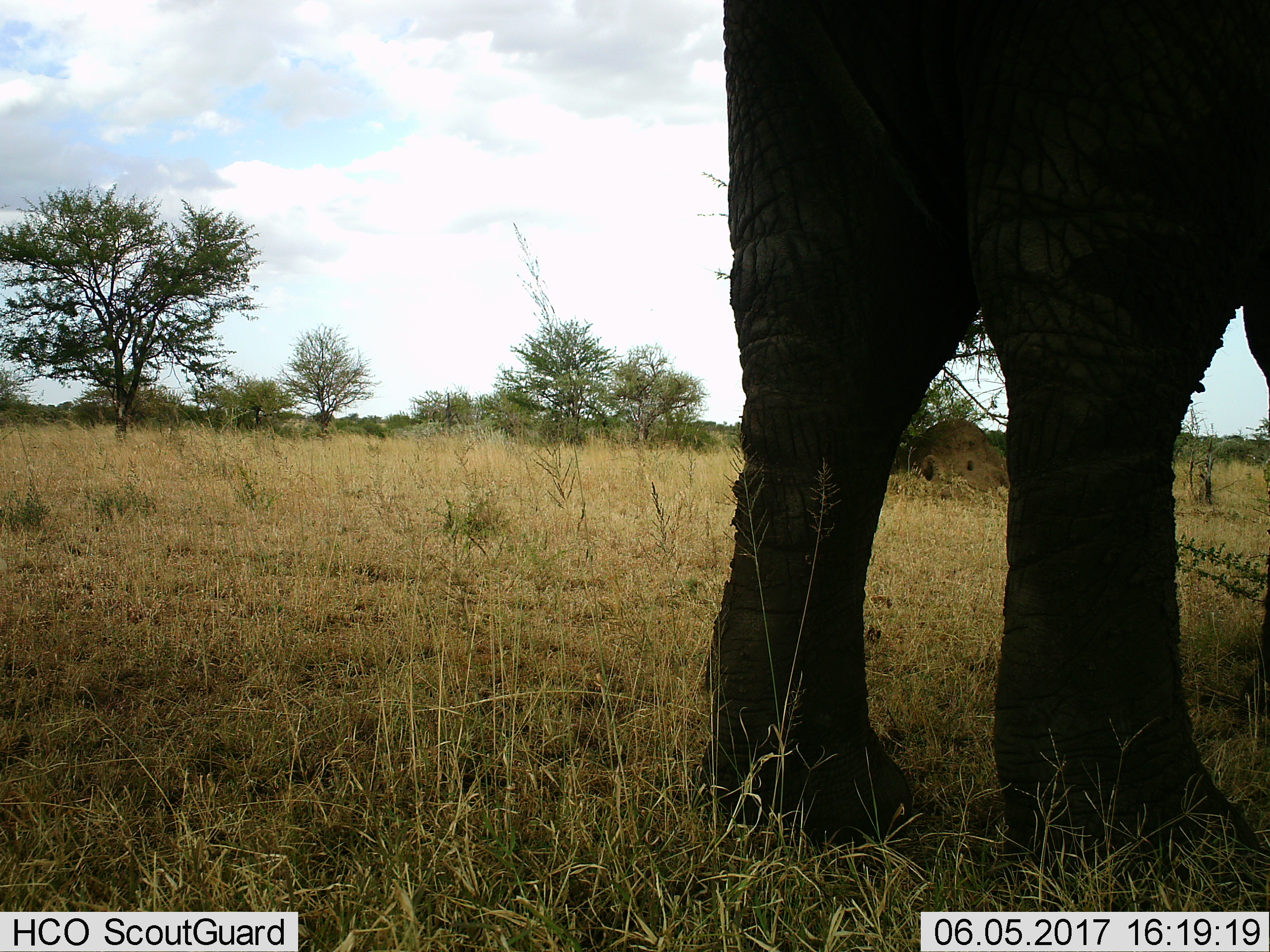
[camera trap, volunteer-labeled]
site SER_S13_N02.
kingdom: Animalia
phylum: Chordata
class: Mammalia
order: Proboscidea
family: Elephantidae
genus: Loxodonta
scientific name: Loxodonta africana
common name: african bush elephant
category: elephant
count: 1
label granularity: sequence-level